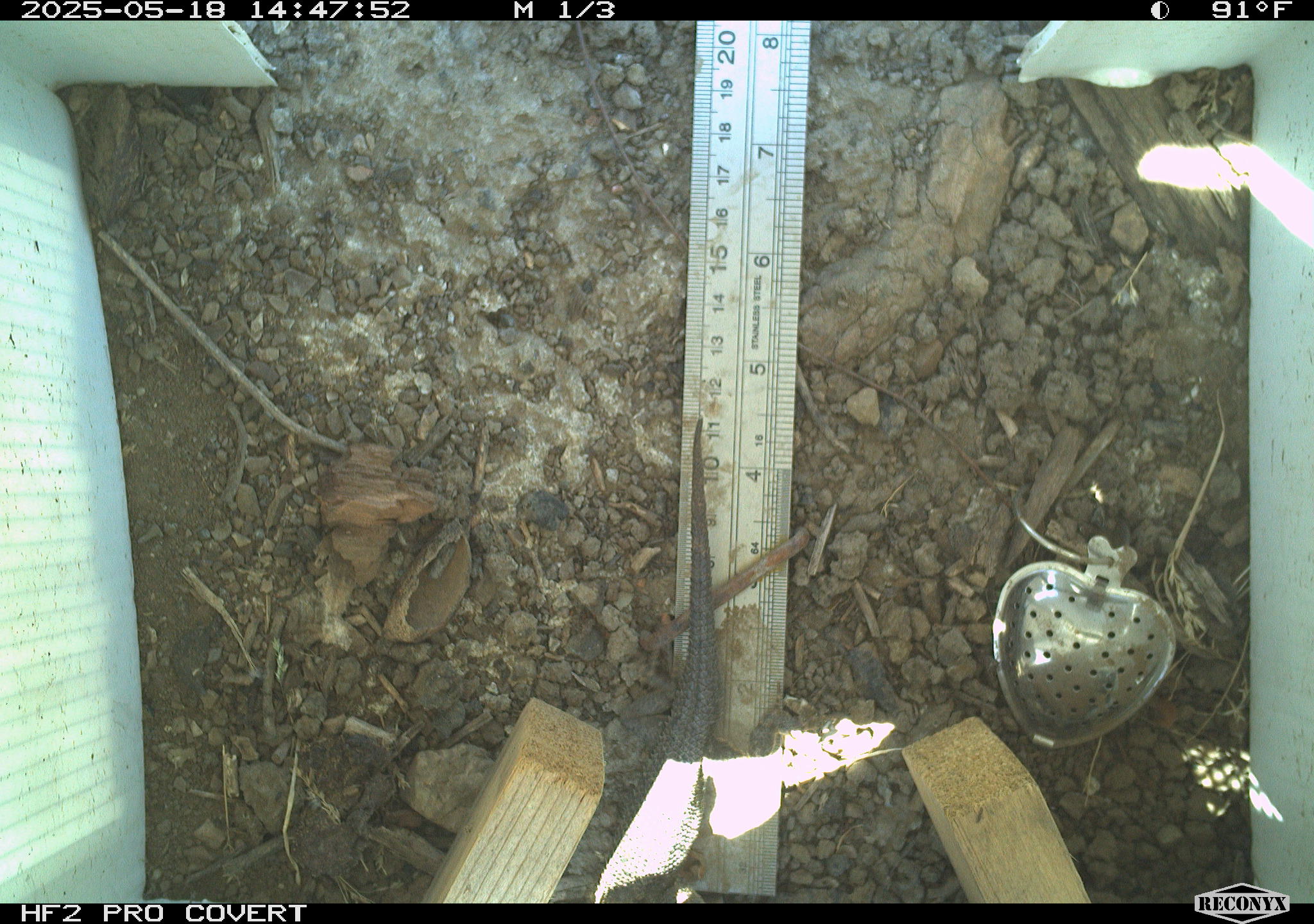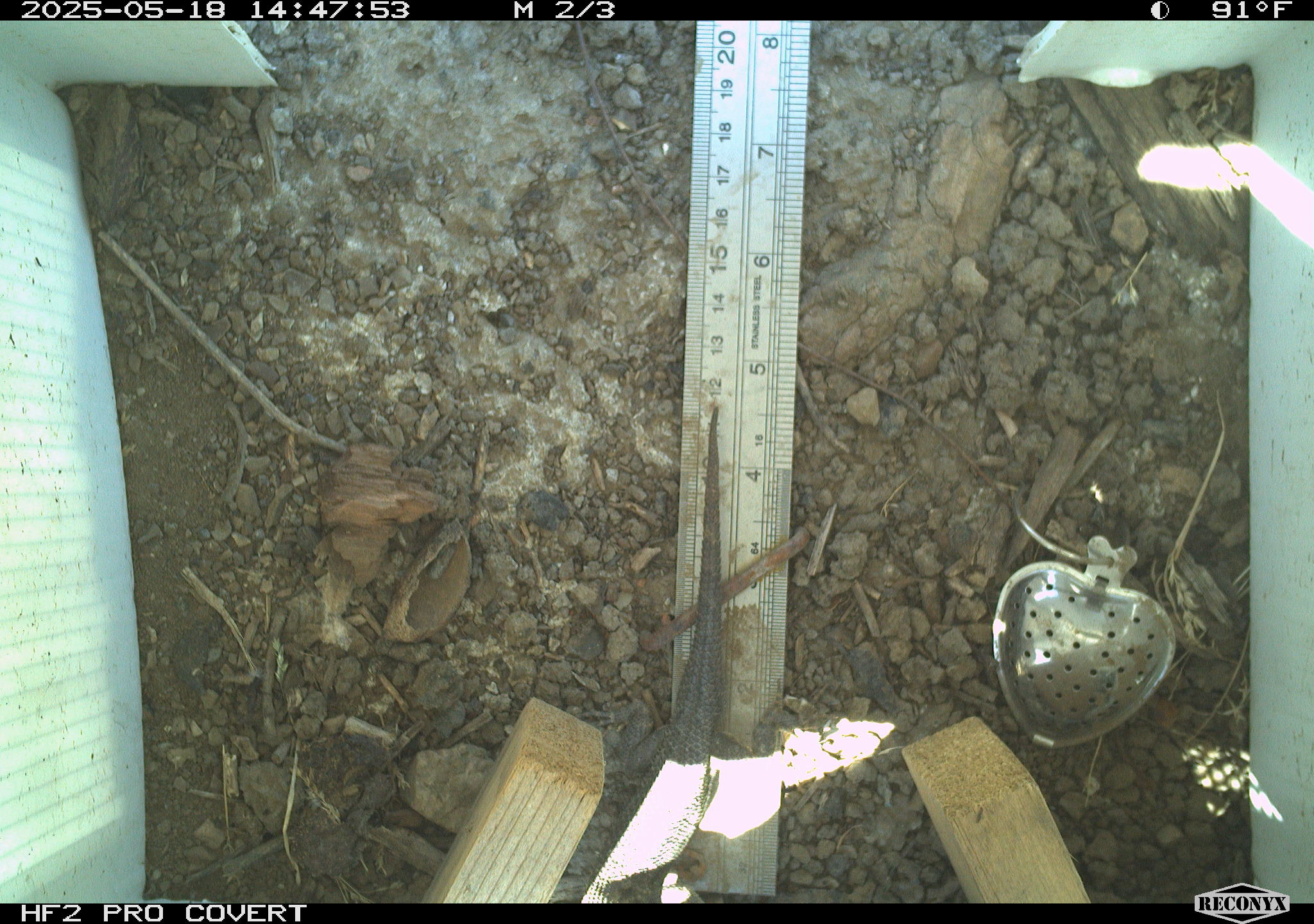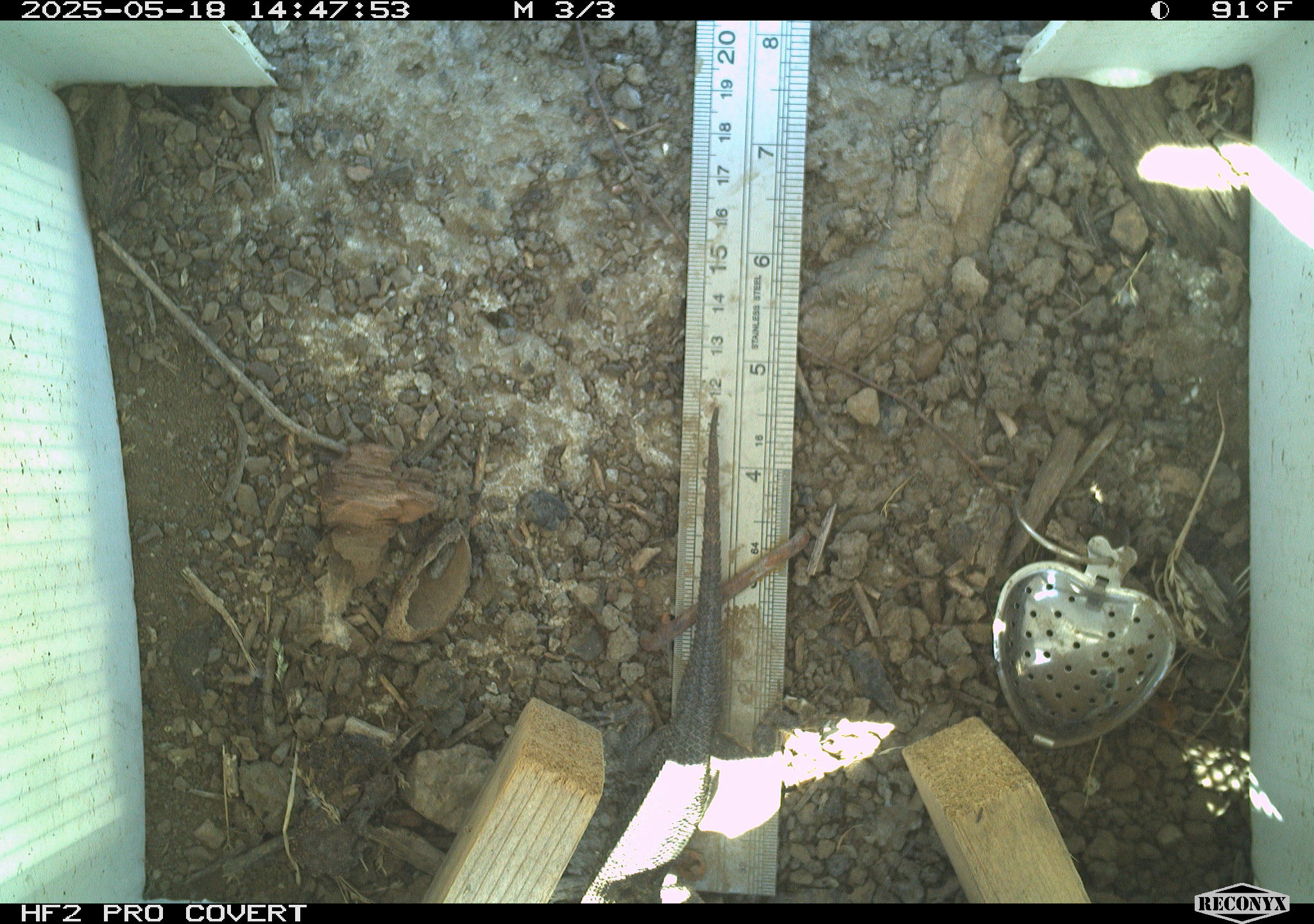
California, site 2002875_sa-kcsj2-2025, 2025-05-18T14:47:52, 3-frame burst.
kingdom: Animalia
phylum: Chordata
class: Reptilia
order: Squamata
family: Phrynosomatidae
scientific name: Phrynosomatidae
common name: north american spiny lizards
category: sceloporus/uta species